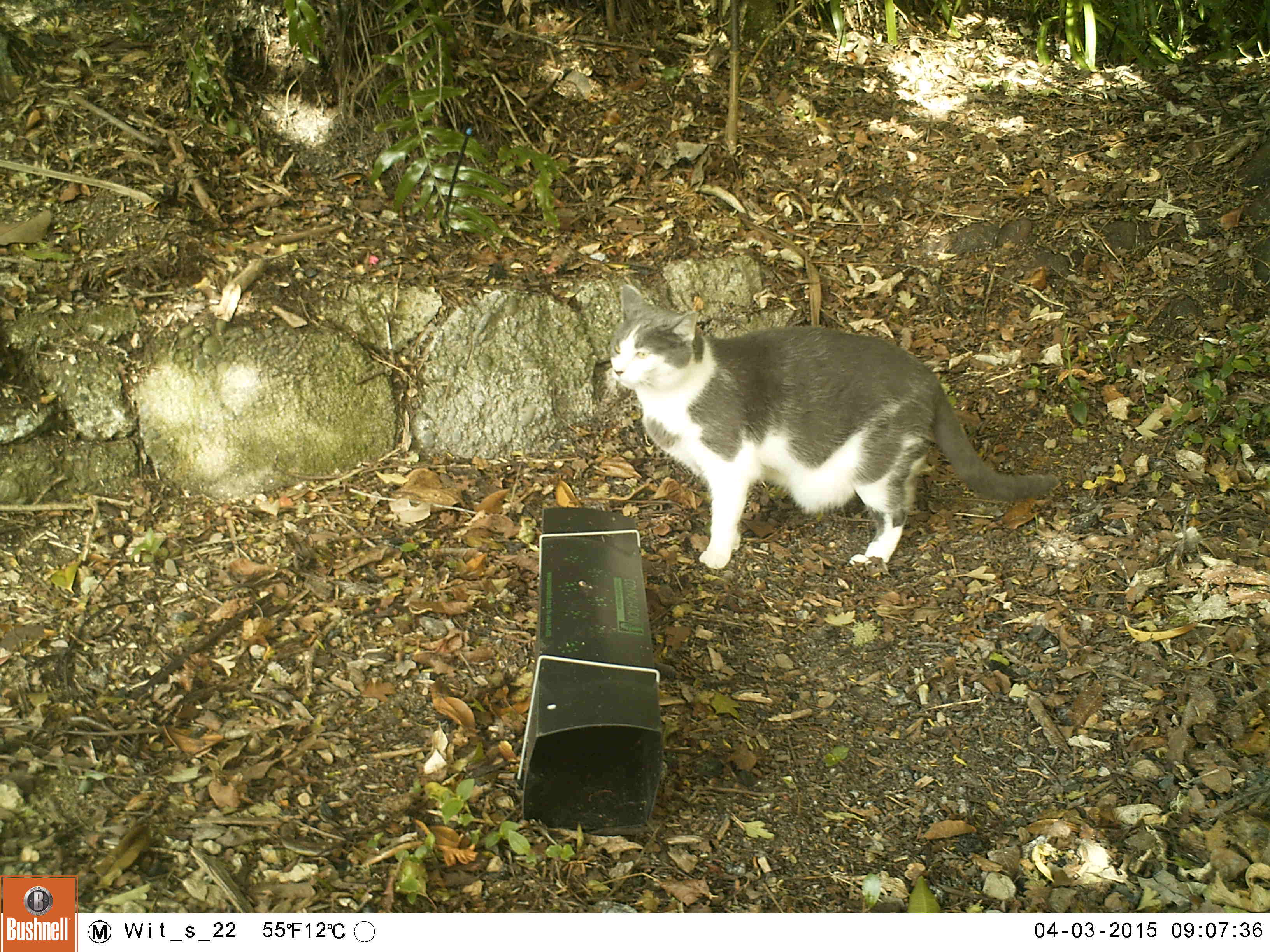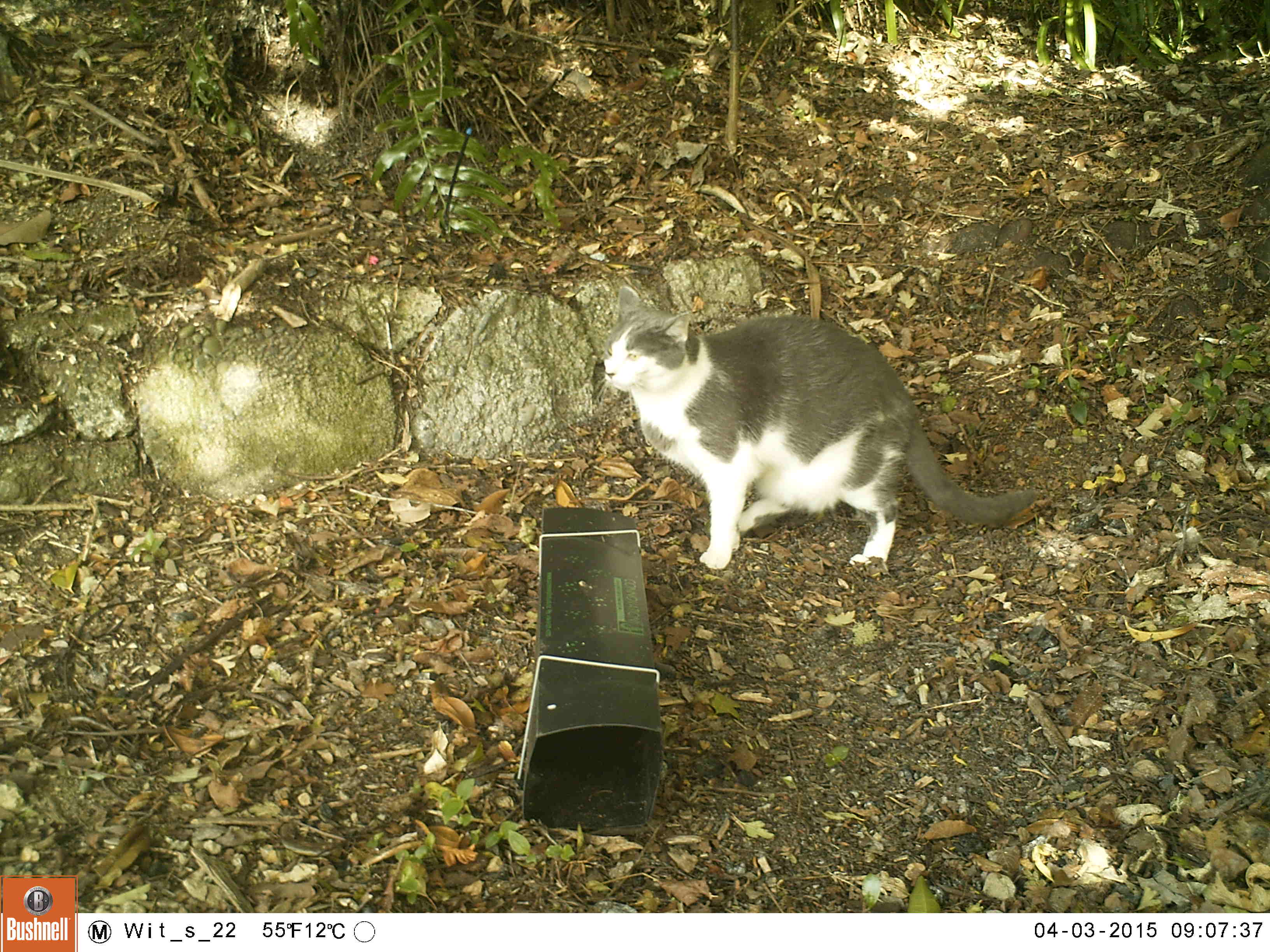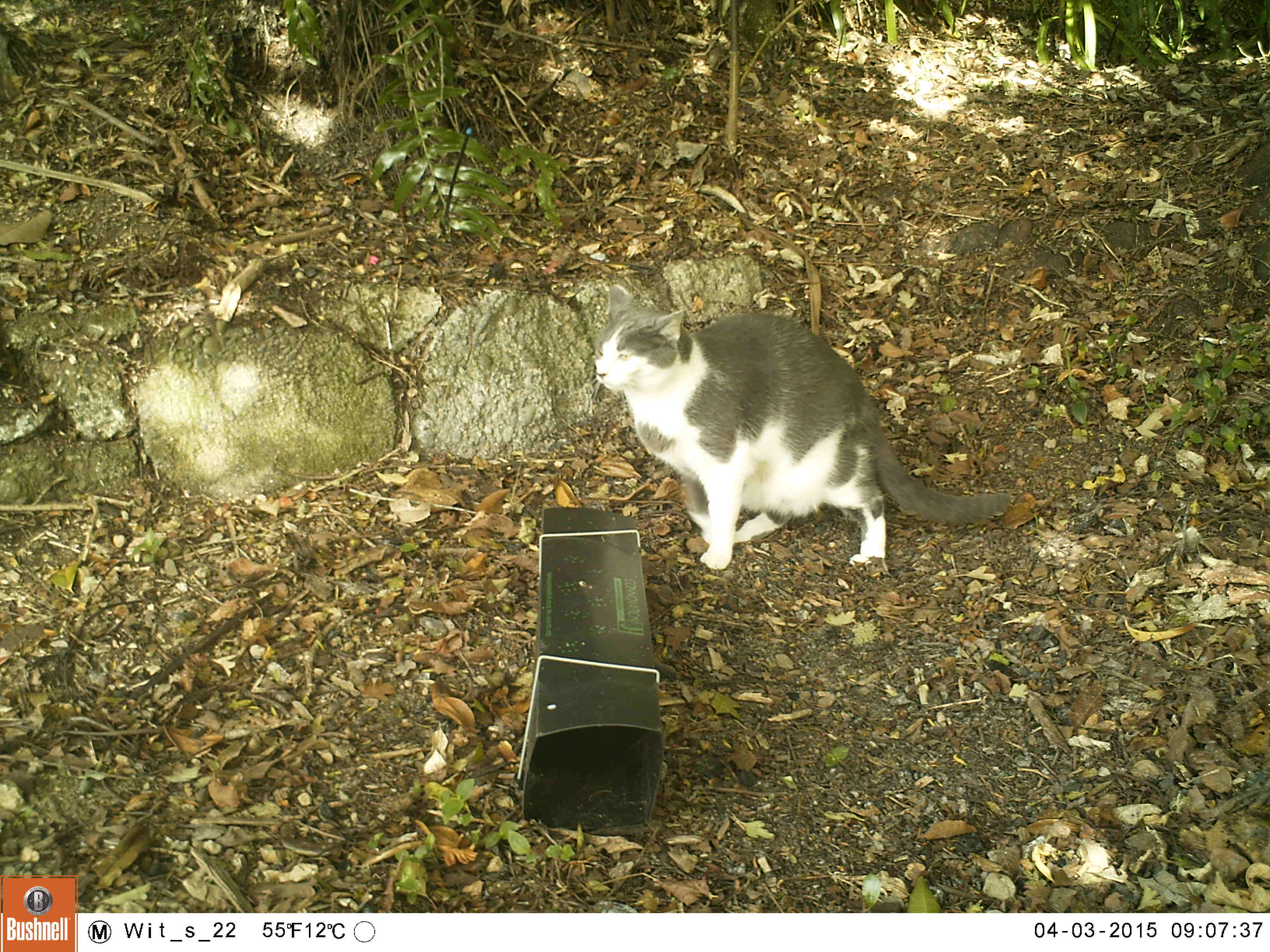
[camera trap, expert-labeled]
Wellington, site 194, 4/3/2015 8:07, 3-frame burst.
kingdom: Animalia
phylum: Chordata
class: Mammalia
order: Carnivora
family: Felidae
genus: Felis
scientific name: Felis catus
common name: cat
Cat (Felis catus).